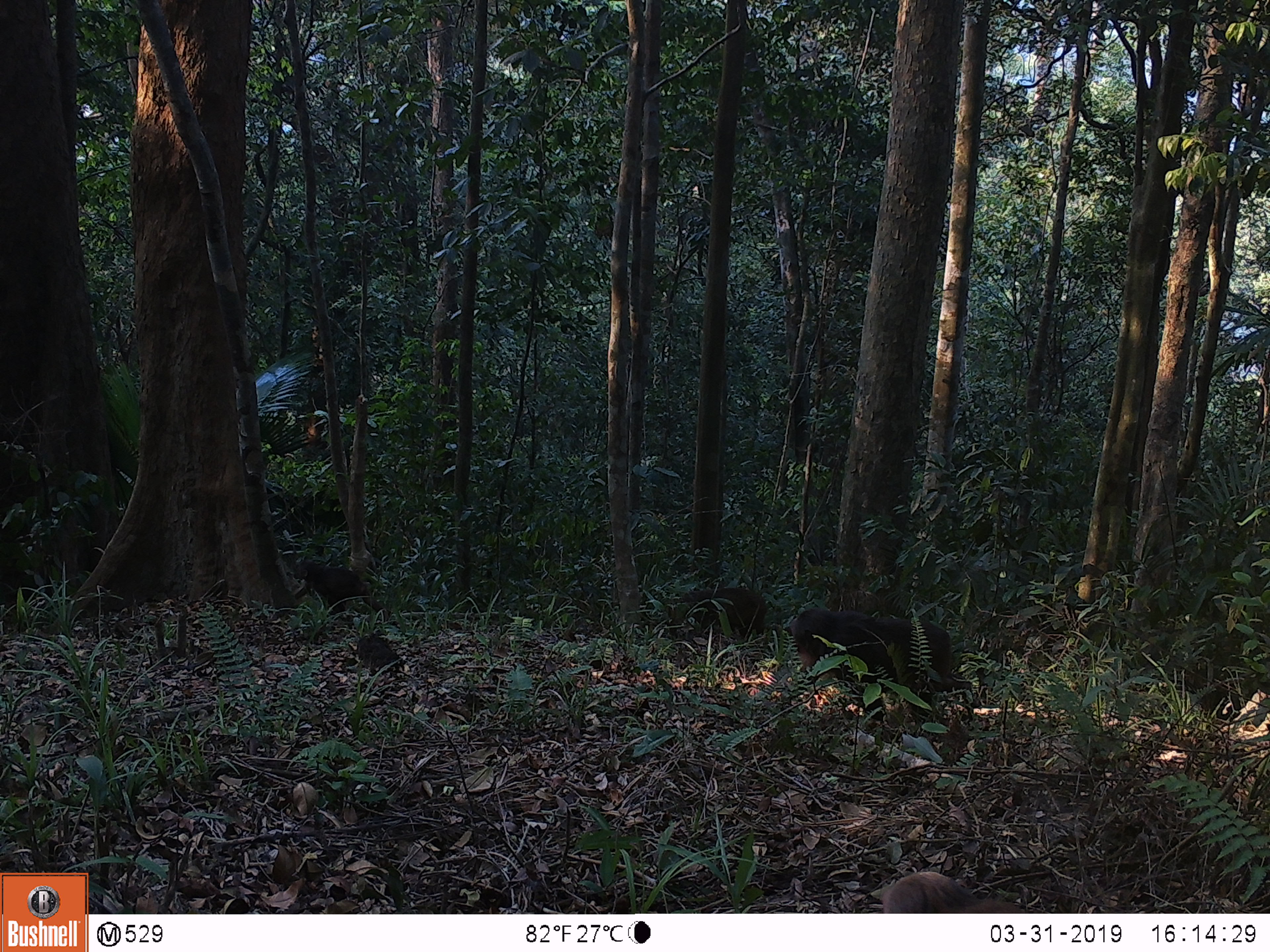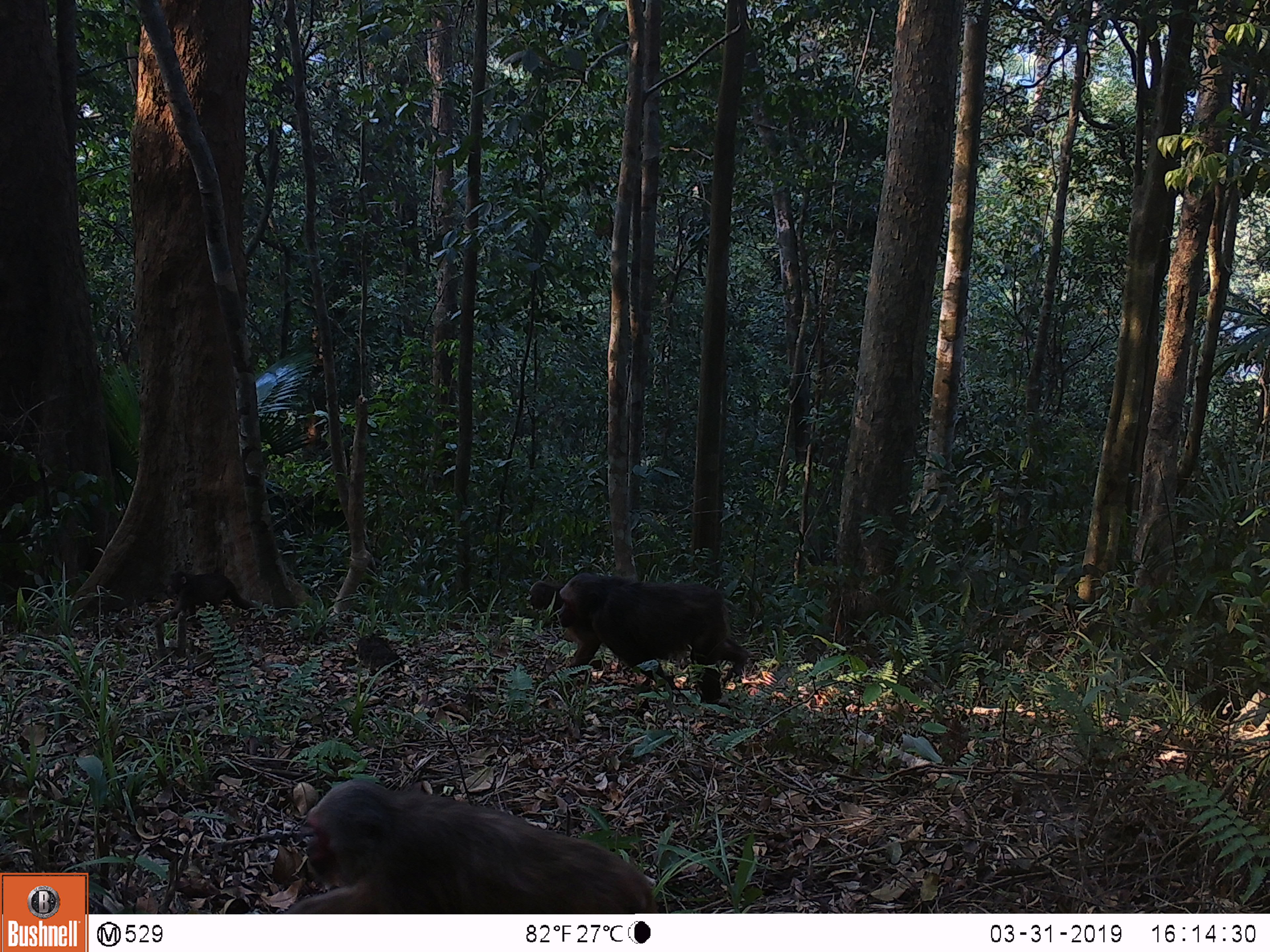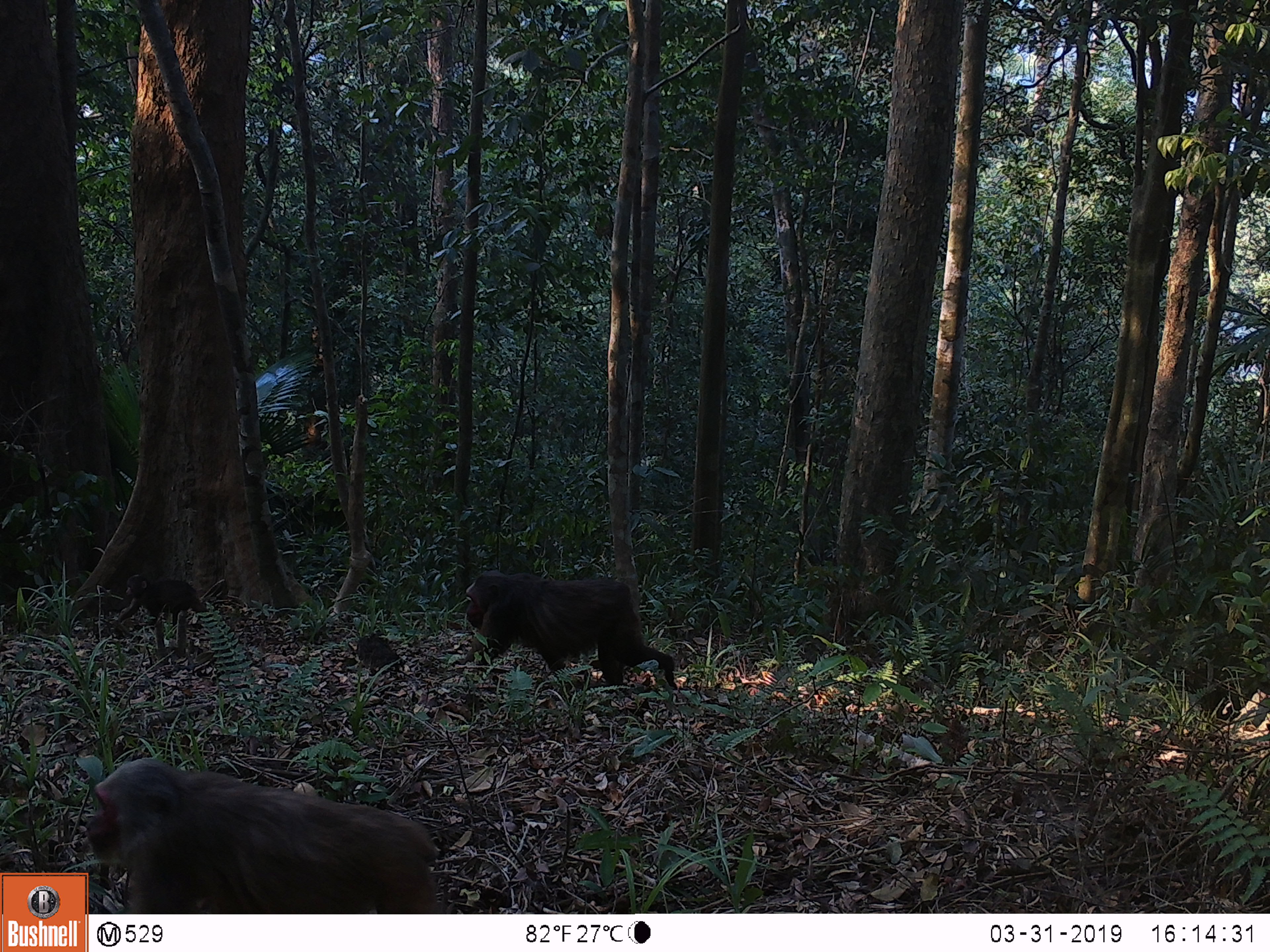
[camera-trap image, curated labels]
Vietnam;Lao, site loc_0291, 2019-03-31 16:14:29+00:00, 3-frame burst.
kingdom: Animalia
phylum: Chordata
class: Mammalia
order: Primates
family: Cercopithecidae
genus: Macaca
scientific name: Macaca arctoides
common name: stump-tailed macaque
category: stump tailed macaque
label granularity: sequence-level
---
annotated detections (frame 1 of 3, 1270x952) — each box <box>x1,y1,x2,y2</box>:
stump tailed macaque: <box>783,608,980,723</box>; <box>292,560,393,630</box>; <box>880,871,1025,913</box>; <box>665,587,768,641</box>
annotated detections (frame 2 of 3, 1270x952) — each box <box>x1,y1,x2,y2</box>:
stump tailed macaque: <box>282,778,659,914</box>; <box>558,572,748,690</box>; <box>159,570,256,629</box>; <box>526,580,565,614</box>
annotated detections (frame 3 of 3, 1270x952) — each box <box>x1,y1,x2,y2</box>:
stump tailed macaque: <box>84,757,440,914</box>; <box>460,570,678,690</box>; <box>116,574,209,631</box>